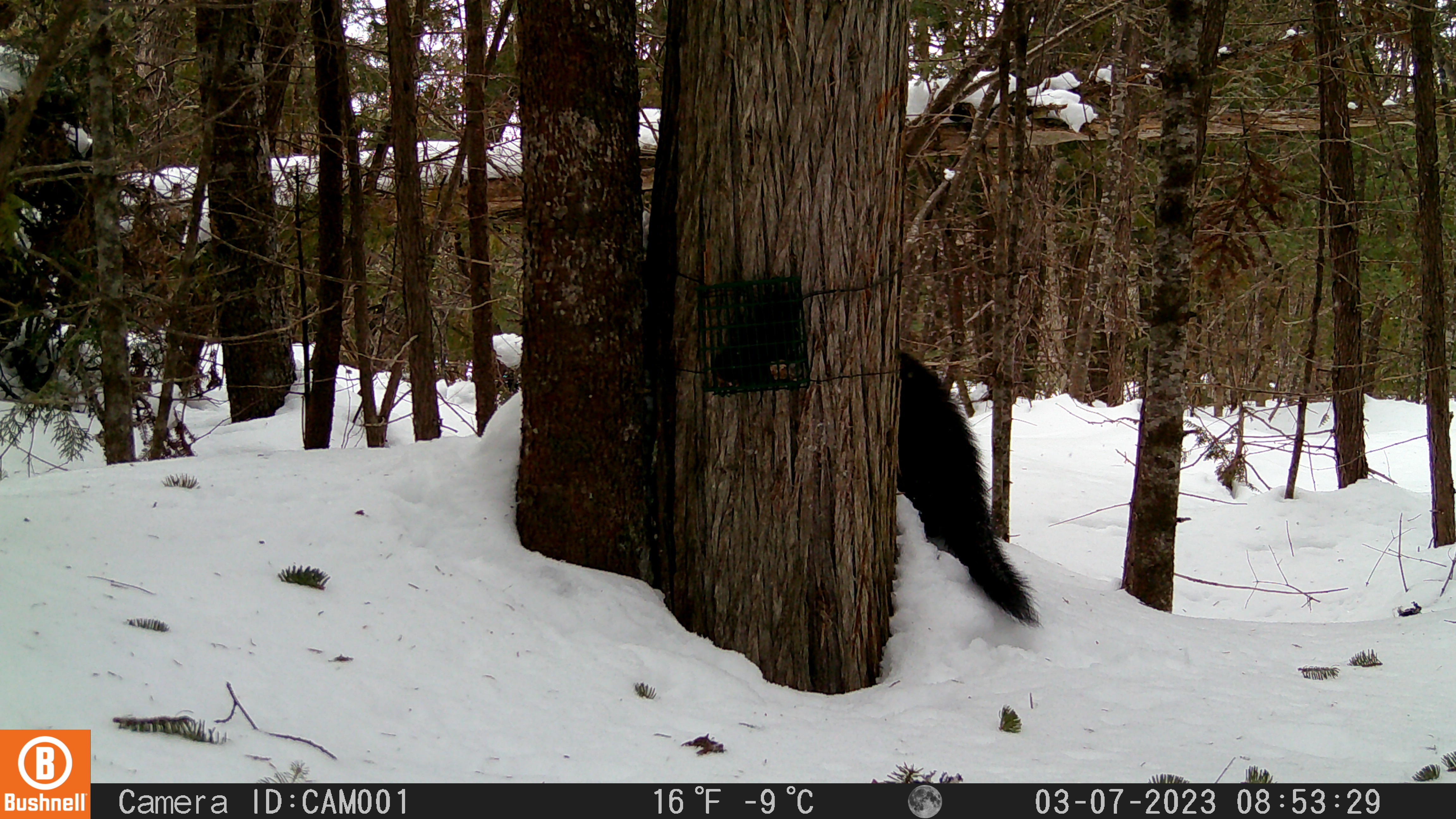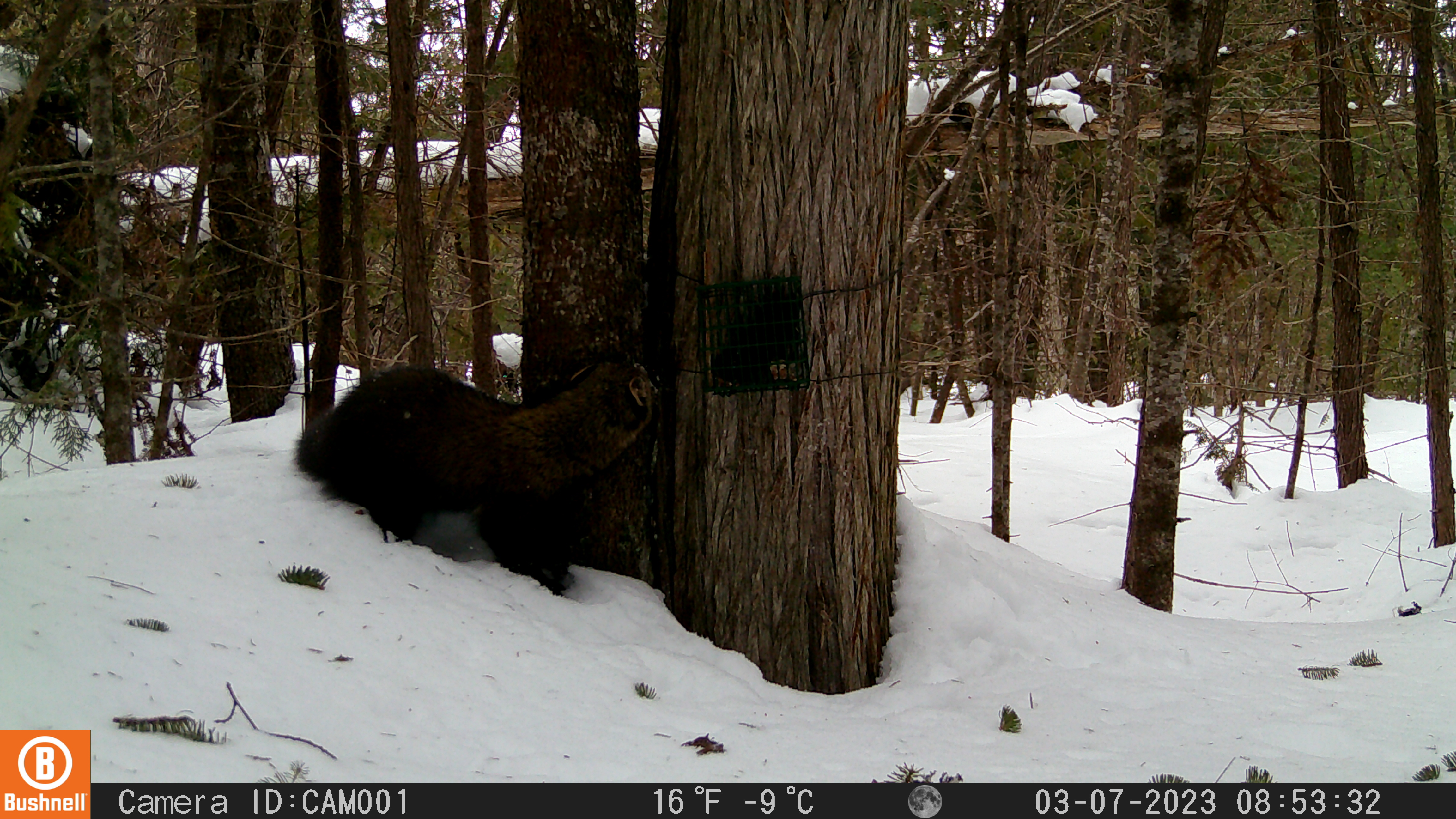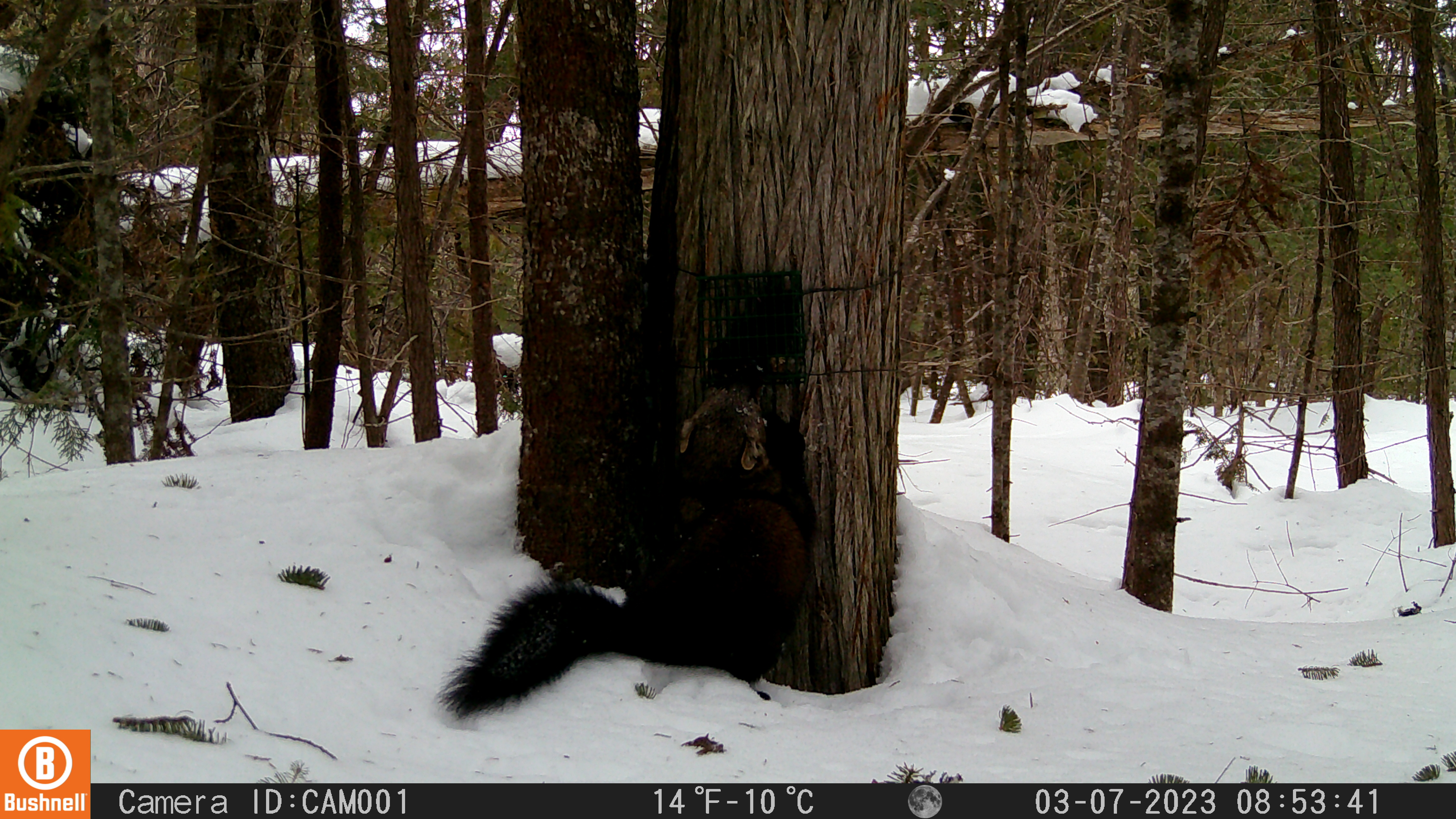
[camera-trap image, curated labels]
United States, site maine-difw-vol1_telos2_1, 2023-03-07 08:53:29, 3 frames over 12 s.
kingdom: Animalia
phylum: Chordata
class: Mammalia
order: Carnivora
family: Mustelidae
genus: Pekania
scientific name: Pekania pennanti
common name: fisher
Fisher (Pekania pennanti).